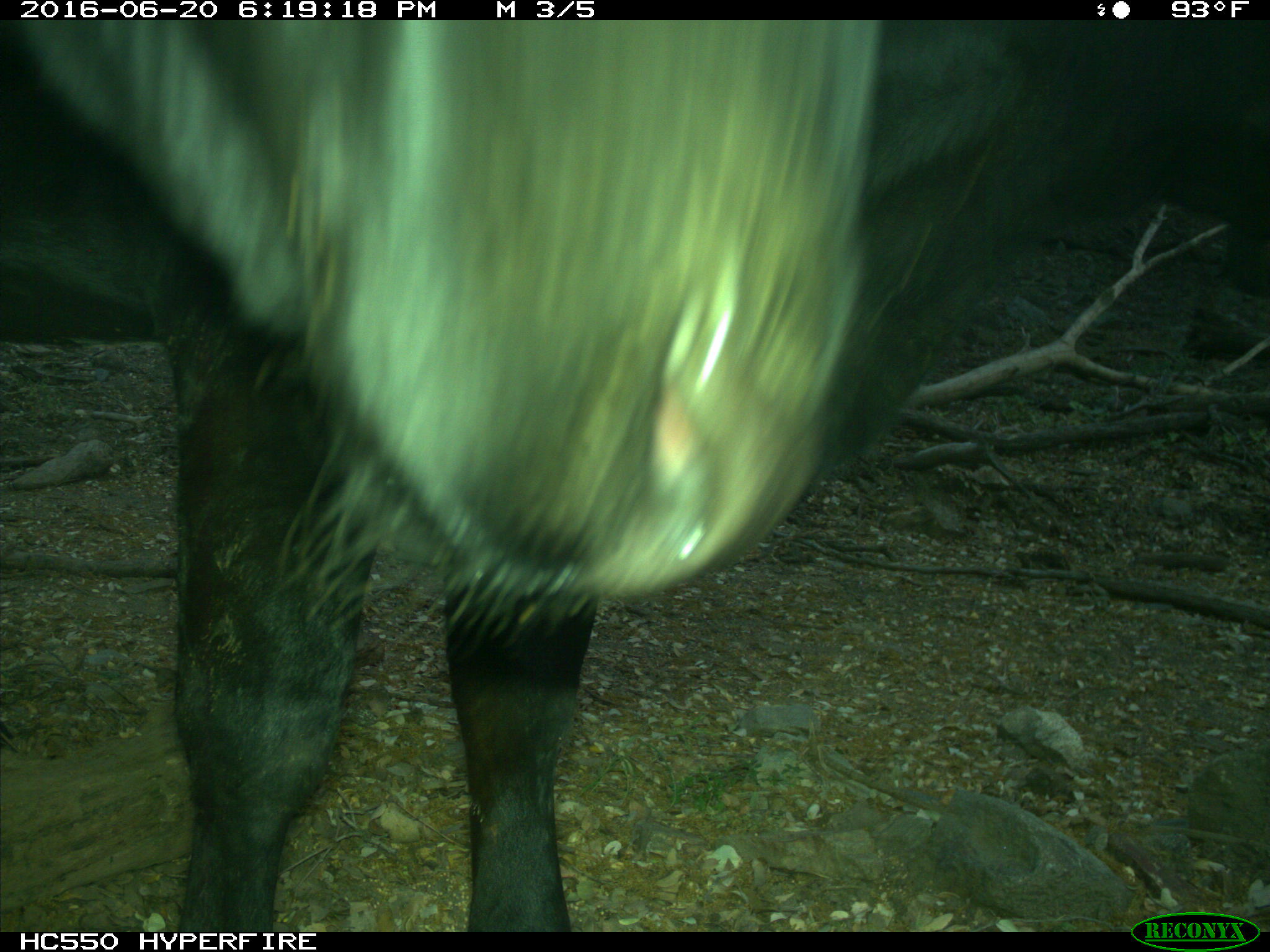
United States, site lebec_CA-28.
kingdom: Animalia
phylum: Chordata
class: Mammalia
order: Artiodactyla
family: Bovidae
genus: Bos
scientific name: Bos taurus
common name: domestic cow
Bos taurus (domestic cow).